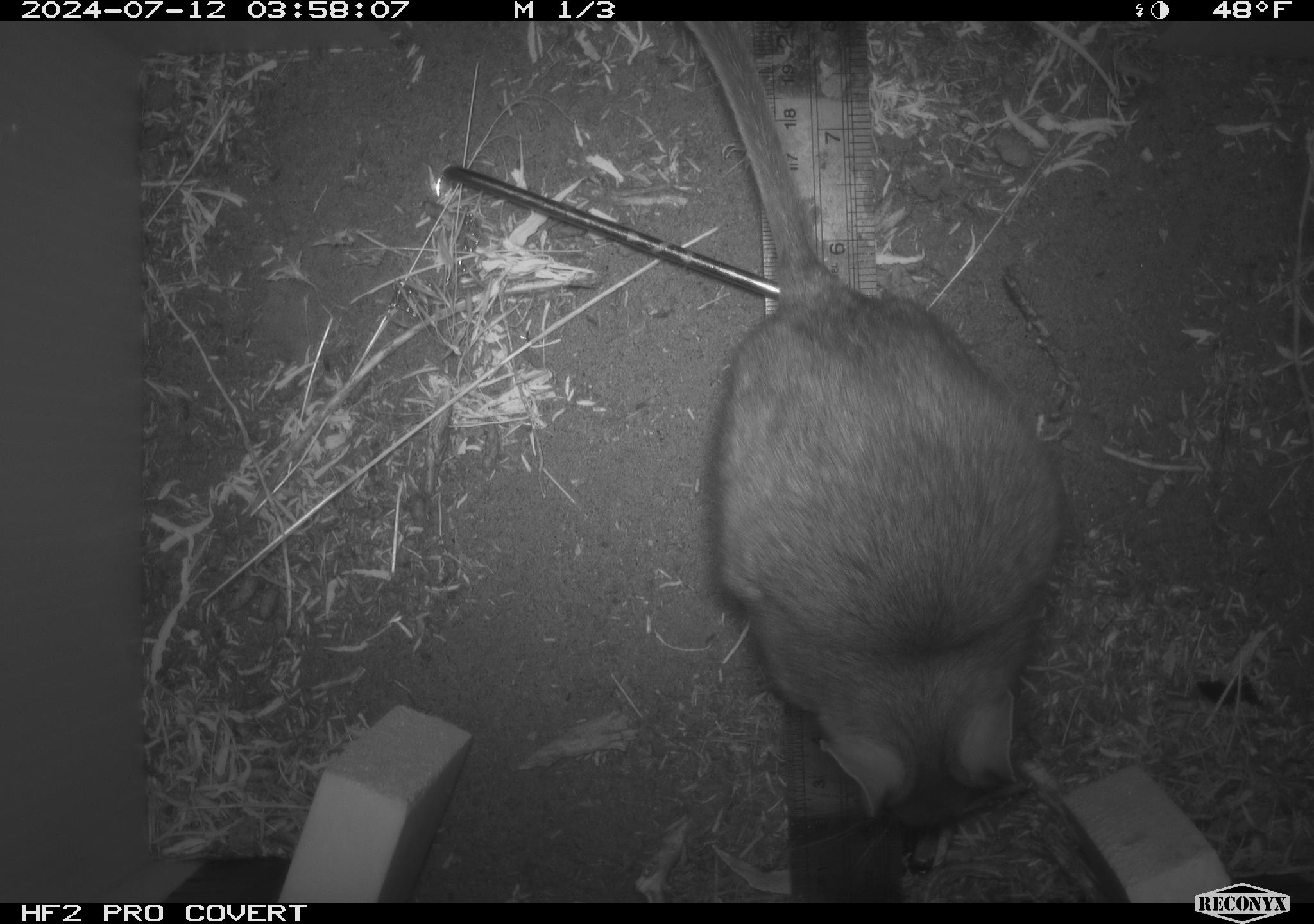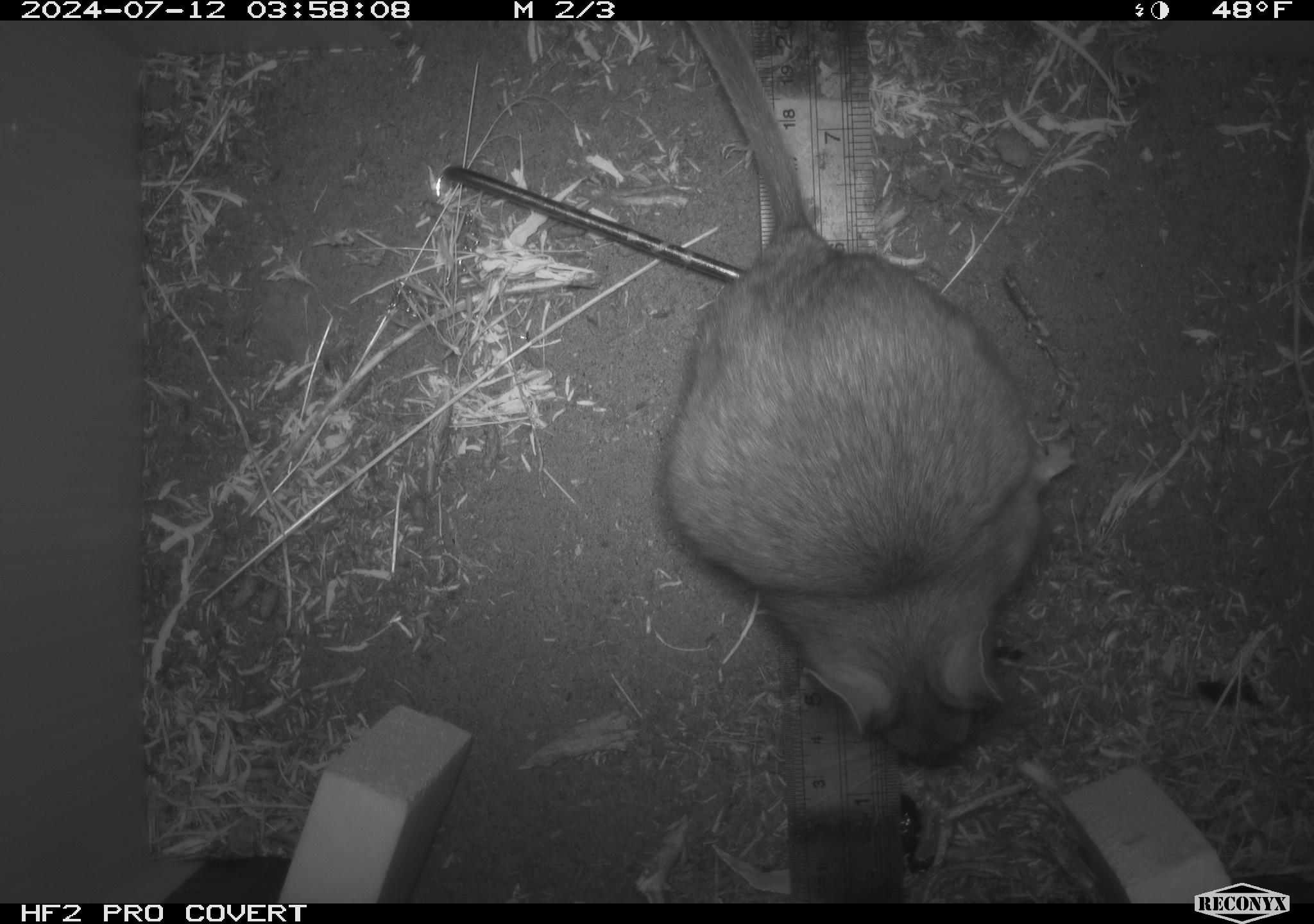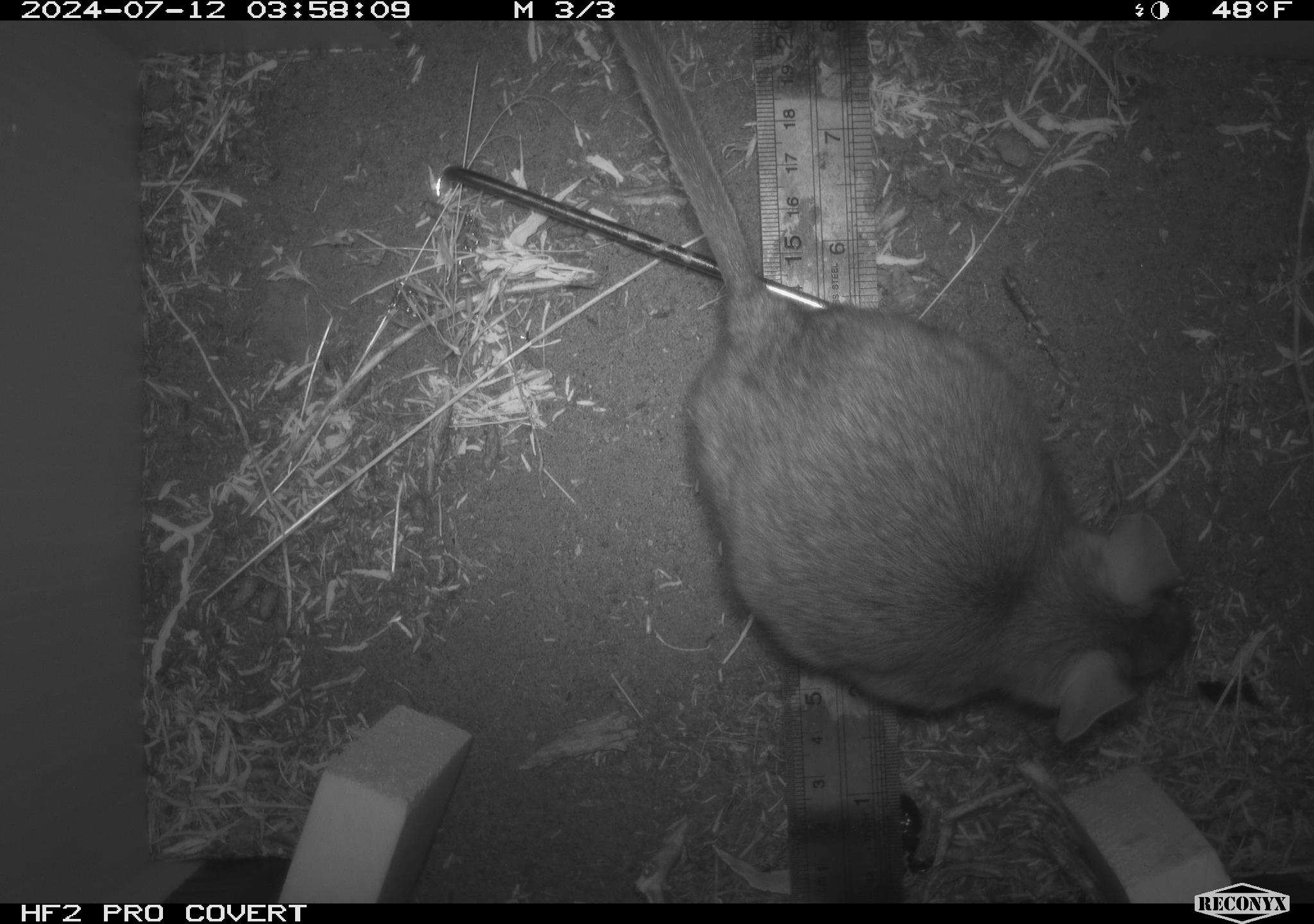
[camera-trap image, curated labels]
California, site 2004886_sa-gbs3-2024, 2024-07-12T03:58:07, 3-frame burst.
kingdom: Animalia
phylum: Chordata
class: Mammalia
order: Rodentia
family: Cricetidae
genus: Neotoma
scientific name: Neotoma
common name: pack rat or woodrat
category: neotoma species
Neotoma species (pack rat or woodrat) (Neotoma).